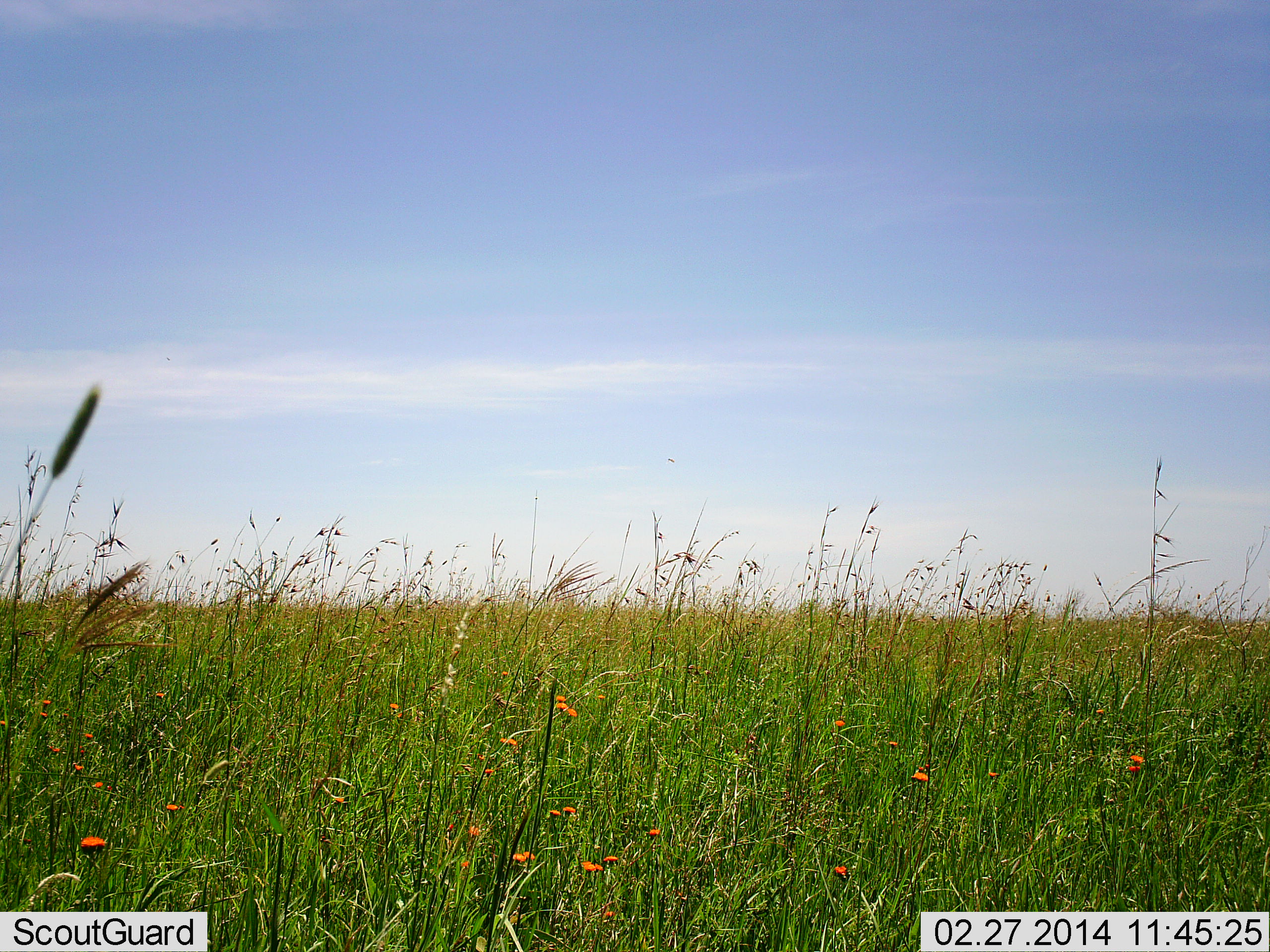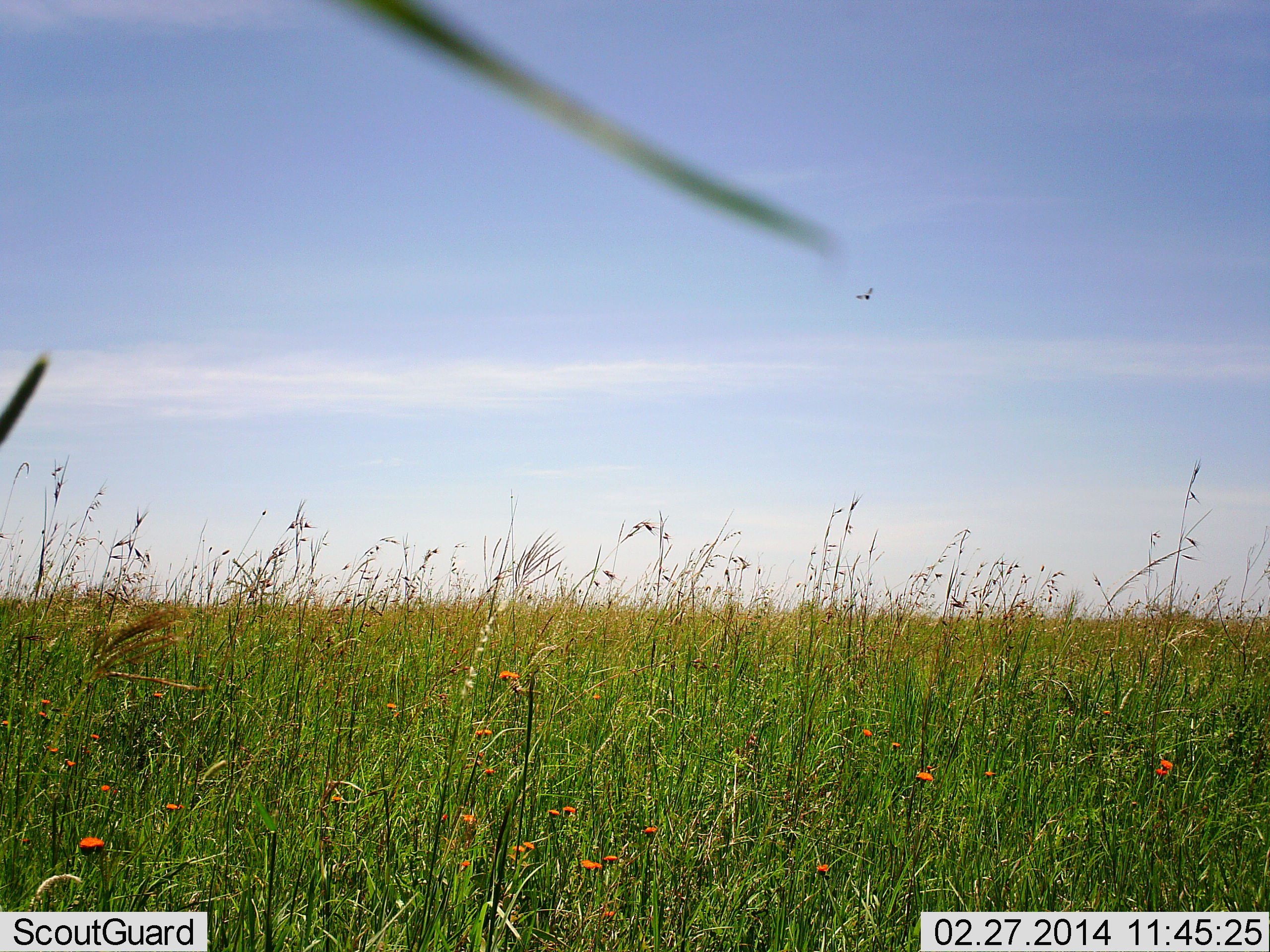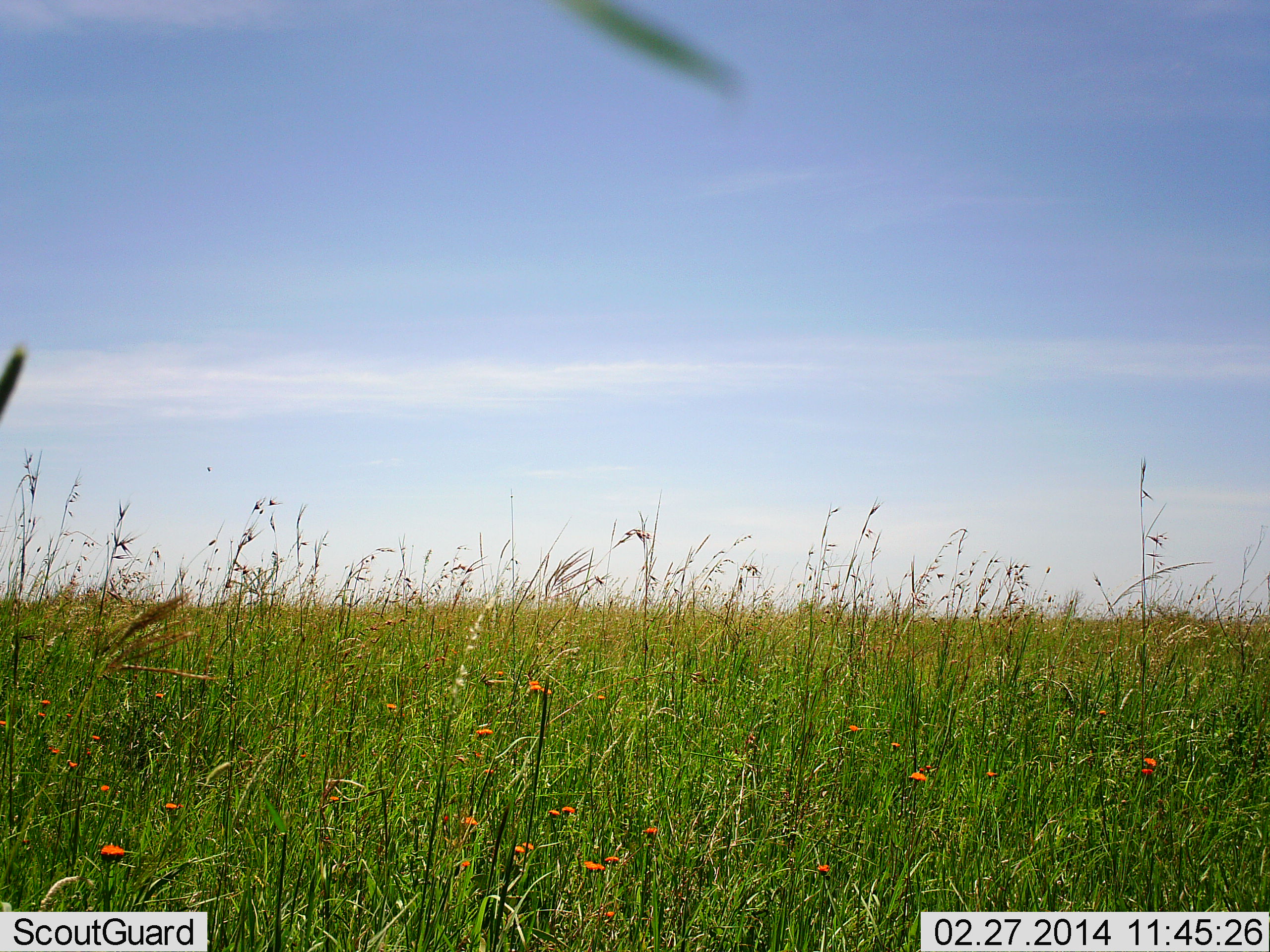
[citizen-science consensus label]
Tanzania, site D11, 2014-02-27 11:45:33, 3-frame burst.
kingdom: Animalia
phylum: Chordata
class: Aves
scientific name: Aves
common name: bird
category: otherbird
Otherbird (bird) (Aves), count 1. Behavior (volunteer vote fractions): standing 0%, resting 0%, moving 100%, interacting 0%. Young present (vote fraction): 0%. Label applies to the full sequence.